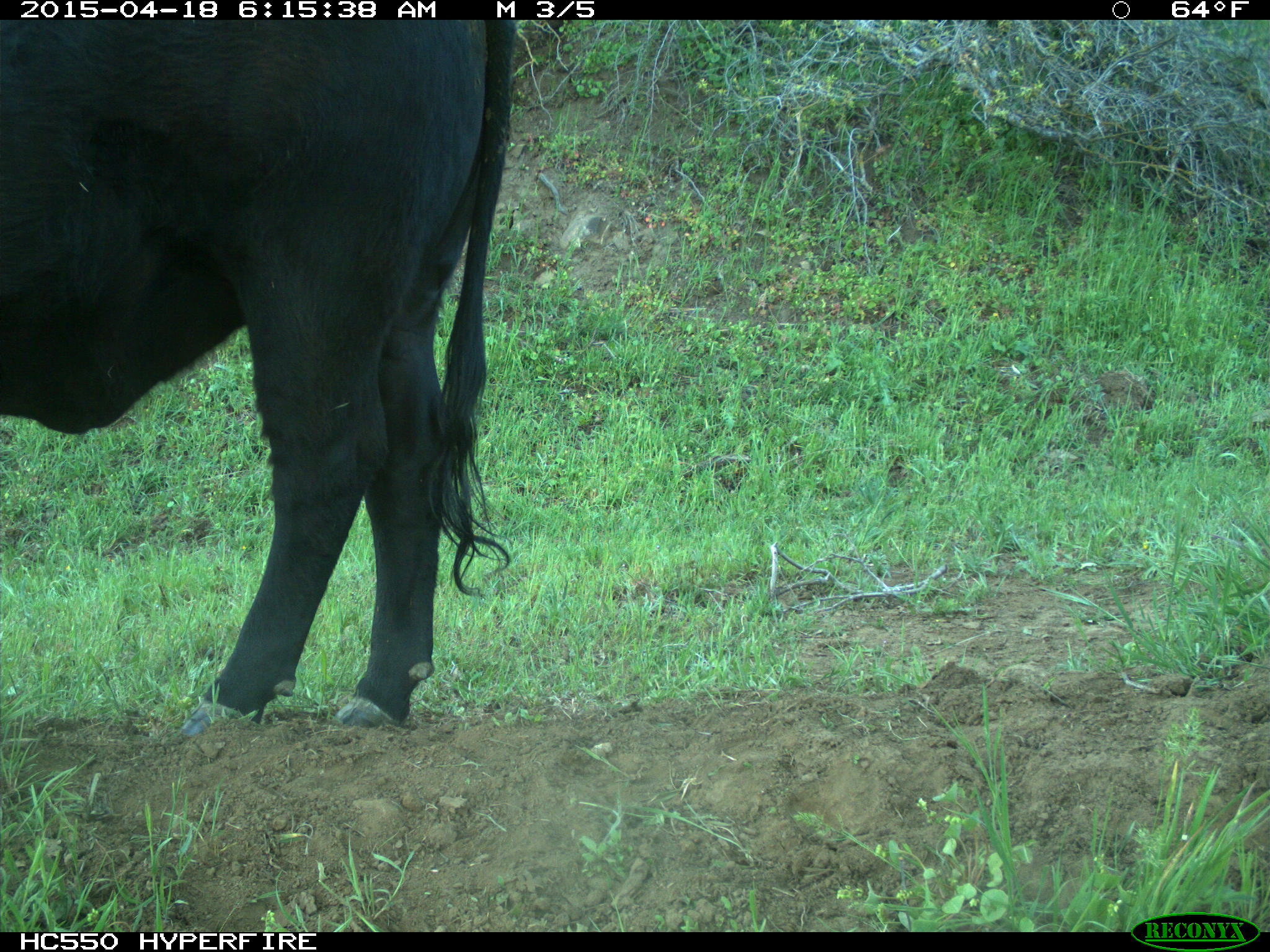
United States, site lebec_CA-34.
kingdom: Animalia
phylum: Chordata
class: Mammalia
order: Artiodactyla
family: Bovidae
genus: Bos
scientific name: Bos taurus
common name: domestic cow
Bos taurus (domestic cow).